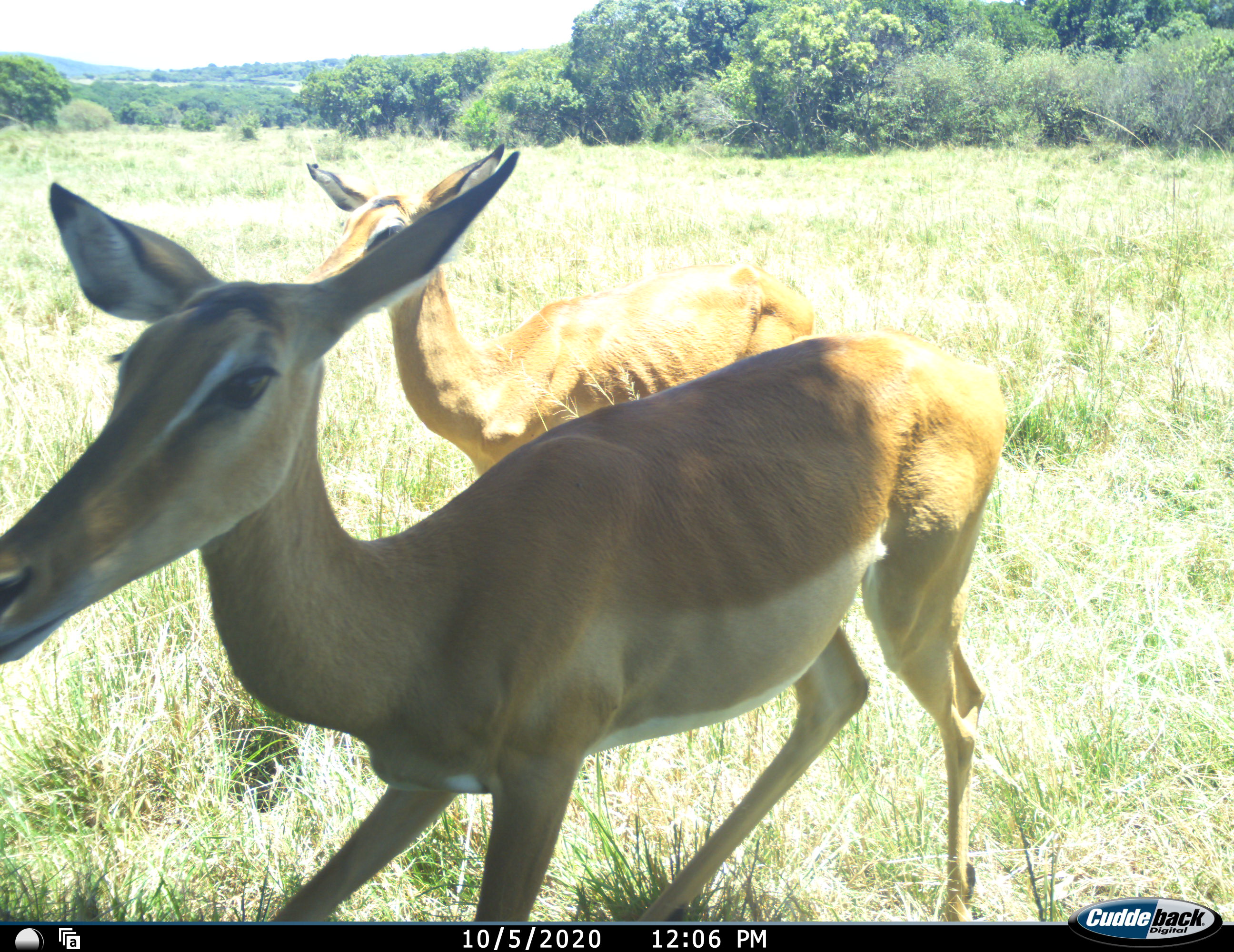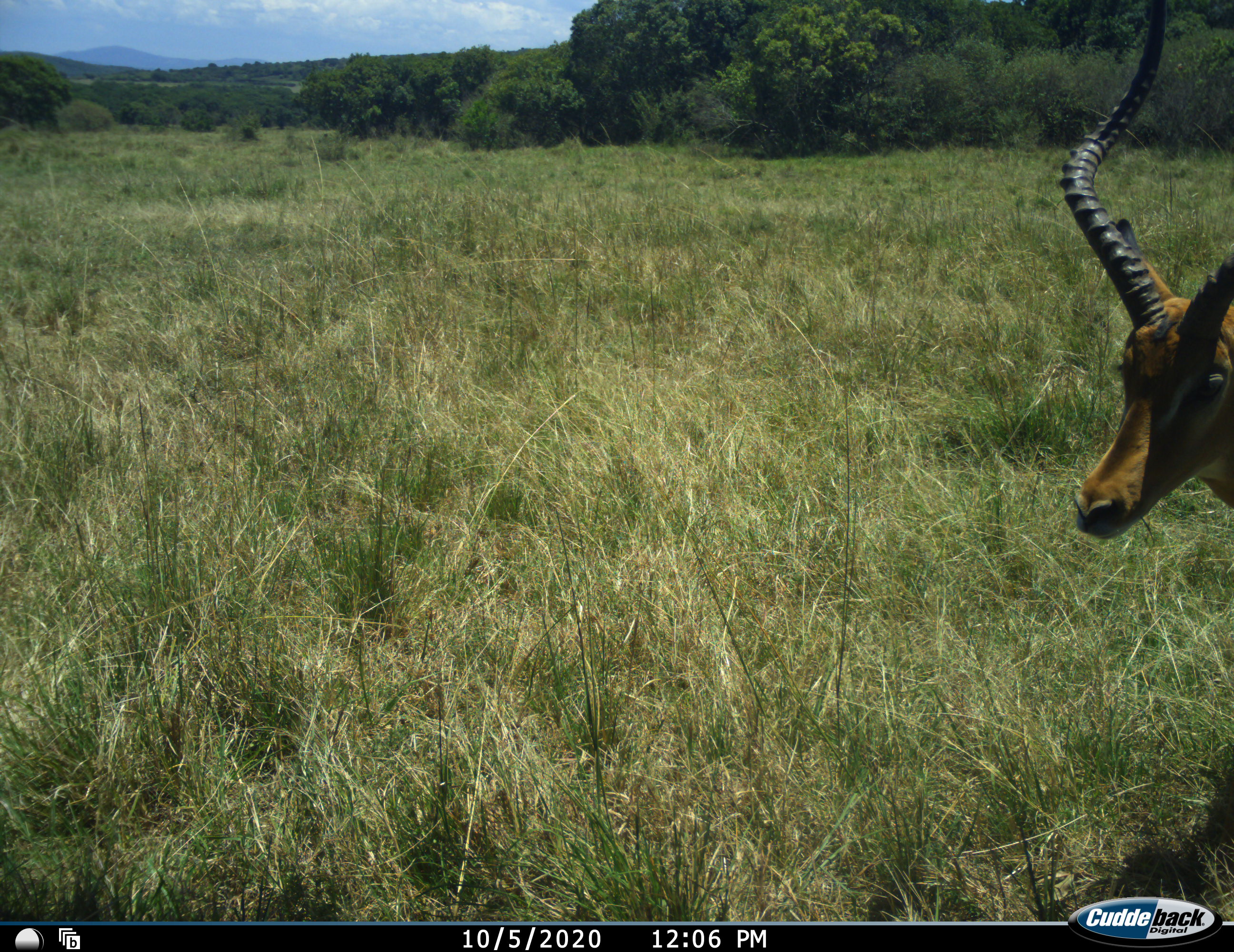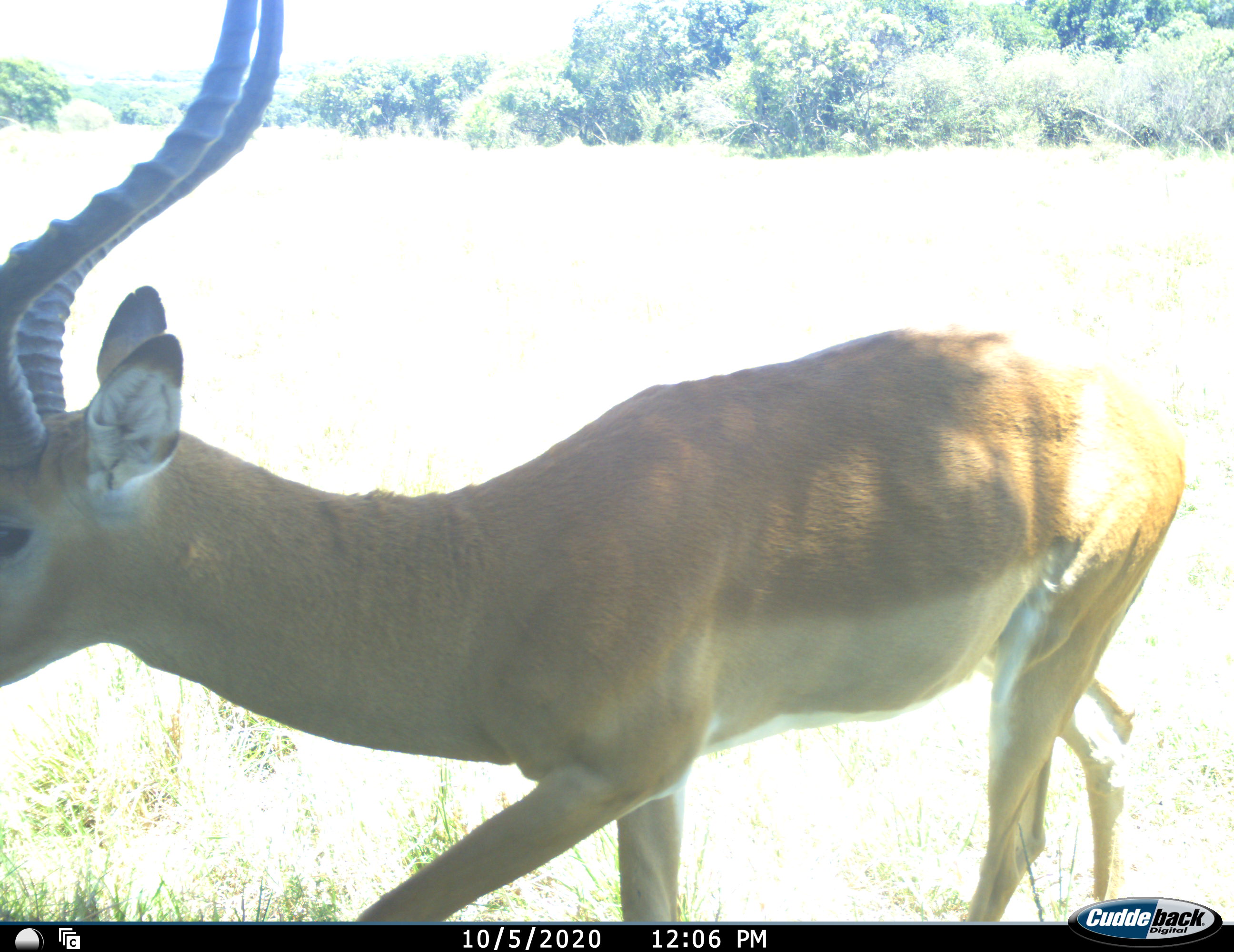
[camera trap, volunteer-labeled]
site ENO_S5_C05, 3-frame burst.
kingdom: Animalia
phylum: Chordata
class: Mammalia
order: Artiodactyla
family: Bovidae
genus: Aepyceros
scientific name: Aepyceros melampus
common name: impala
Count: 3.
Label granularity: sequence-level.